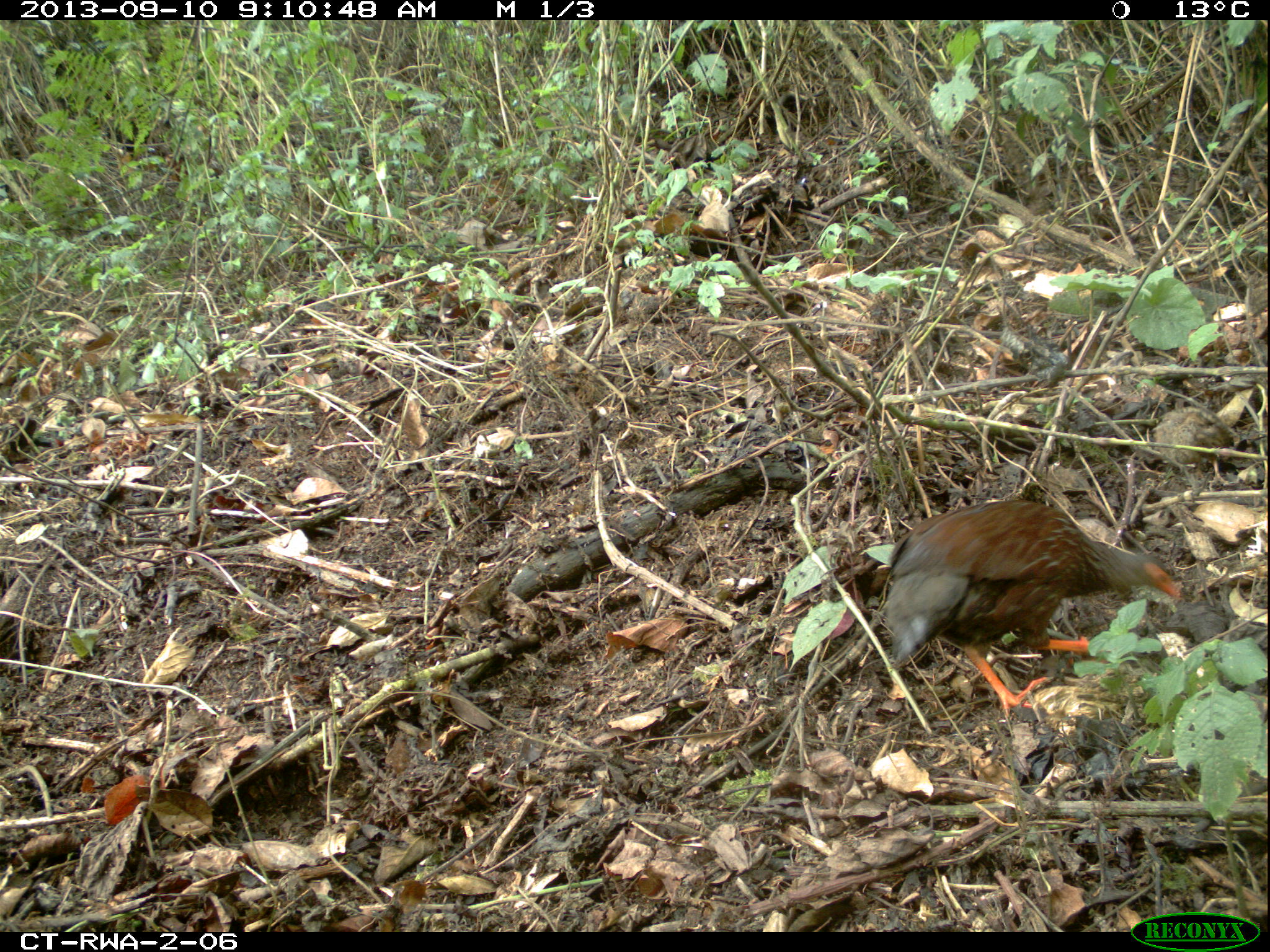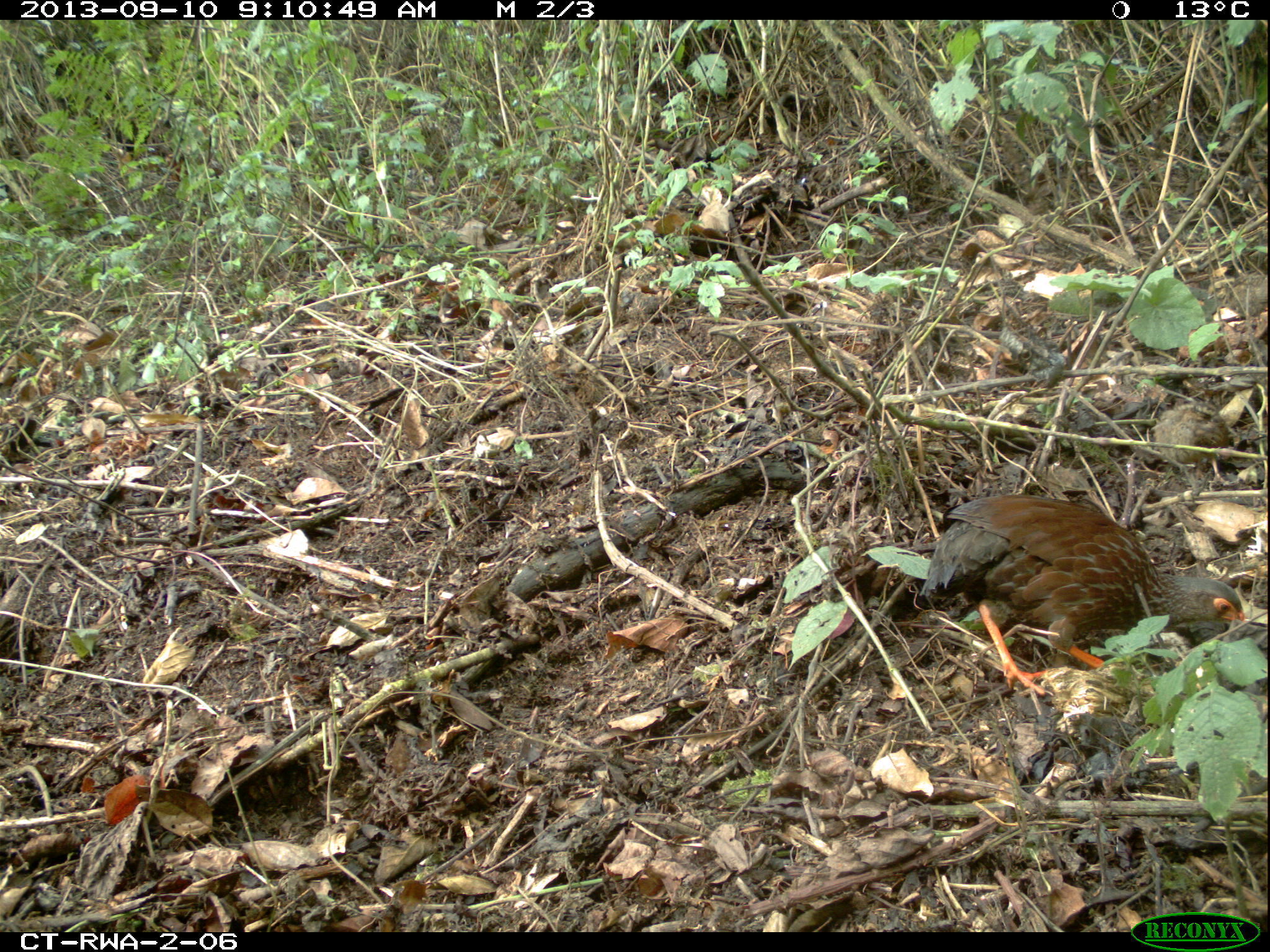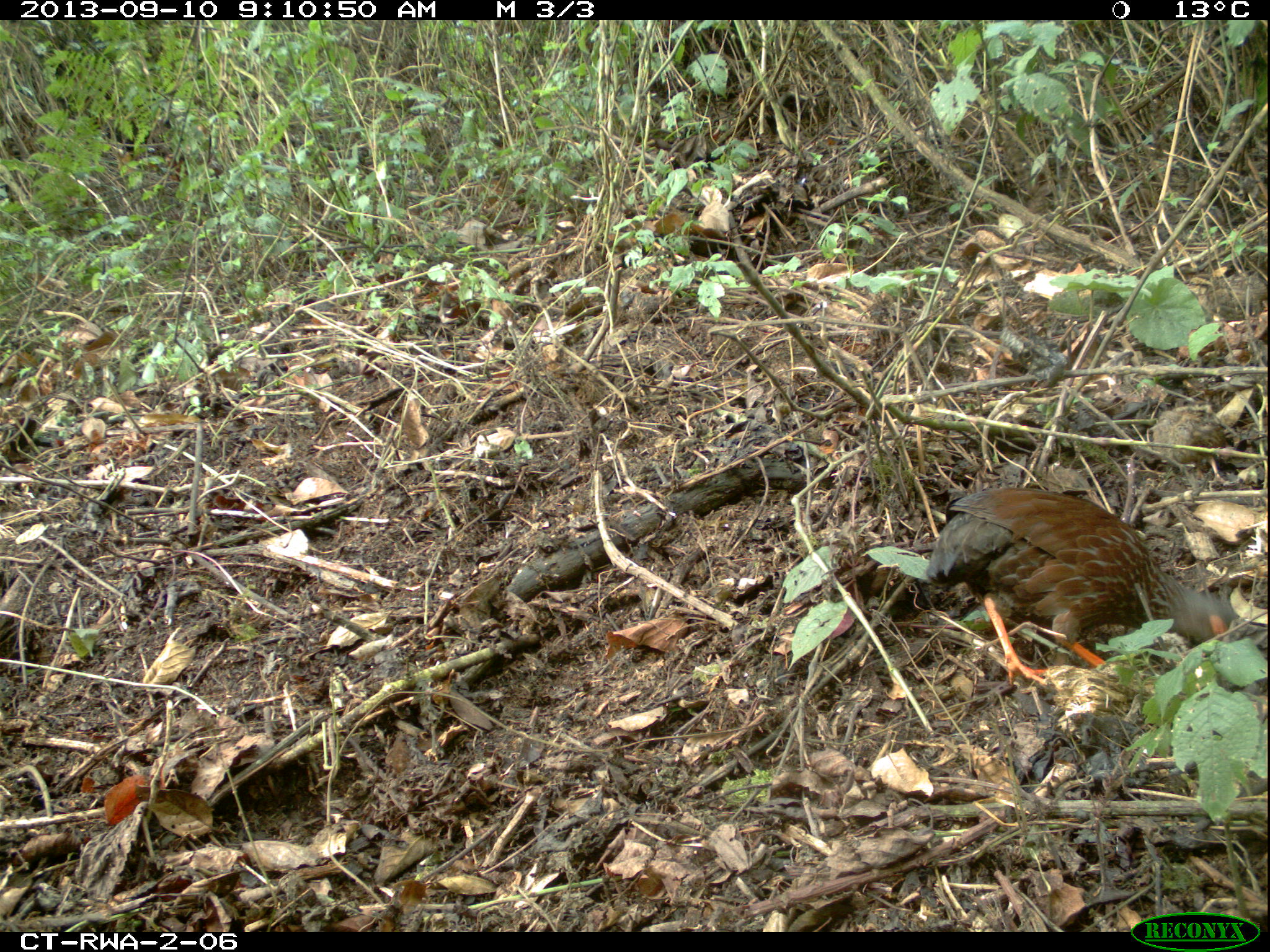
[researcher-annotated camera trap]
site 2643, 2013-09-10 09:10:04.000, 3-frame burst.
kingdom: Animalia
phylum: Chordata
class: Aves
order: Galliformes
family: Phasianidae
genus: Pternistis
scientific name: Pternistis nobilis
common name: handsome francolin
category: francolinus nobilis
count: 5